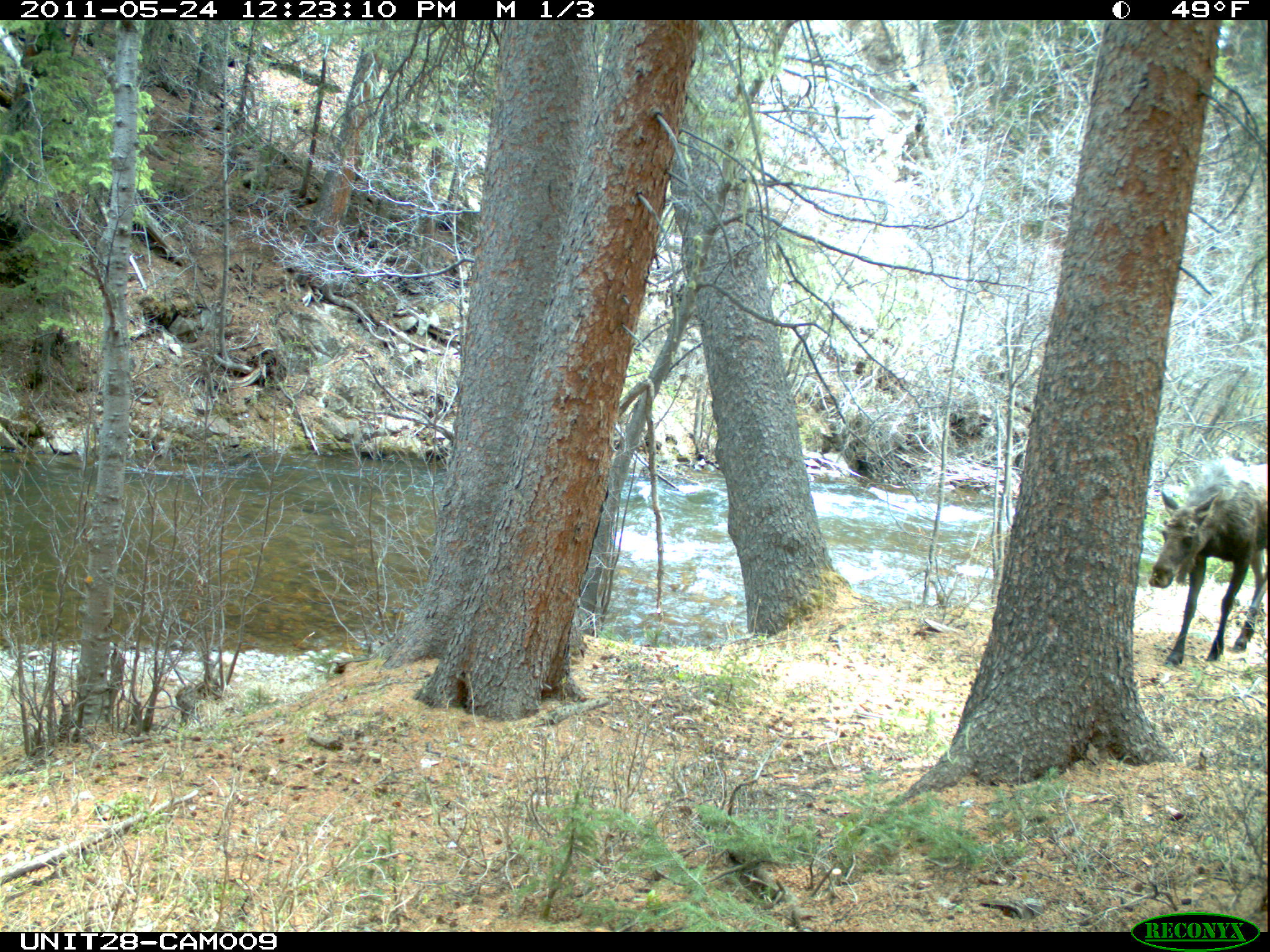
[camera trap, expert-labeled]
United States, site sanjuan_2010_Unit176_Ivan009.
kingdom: Animalia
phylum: Chordata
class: Mammalia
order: Artiodactyla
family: Cervidae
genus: Alces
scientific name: Alces alces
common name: moose